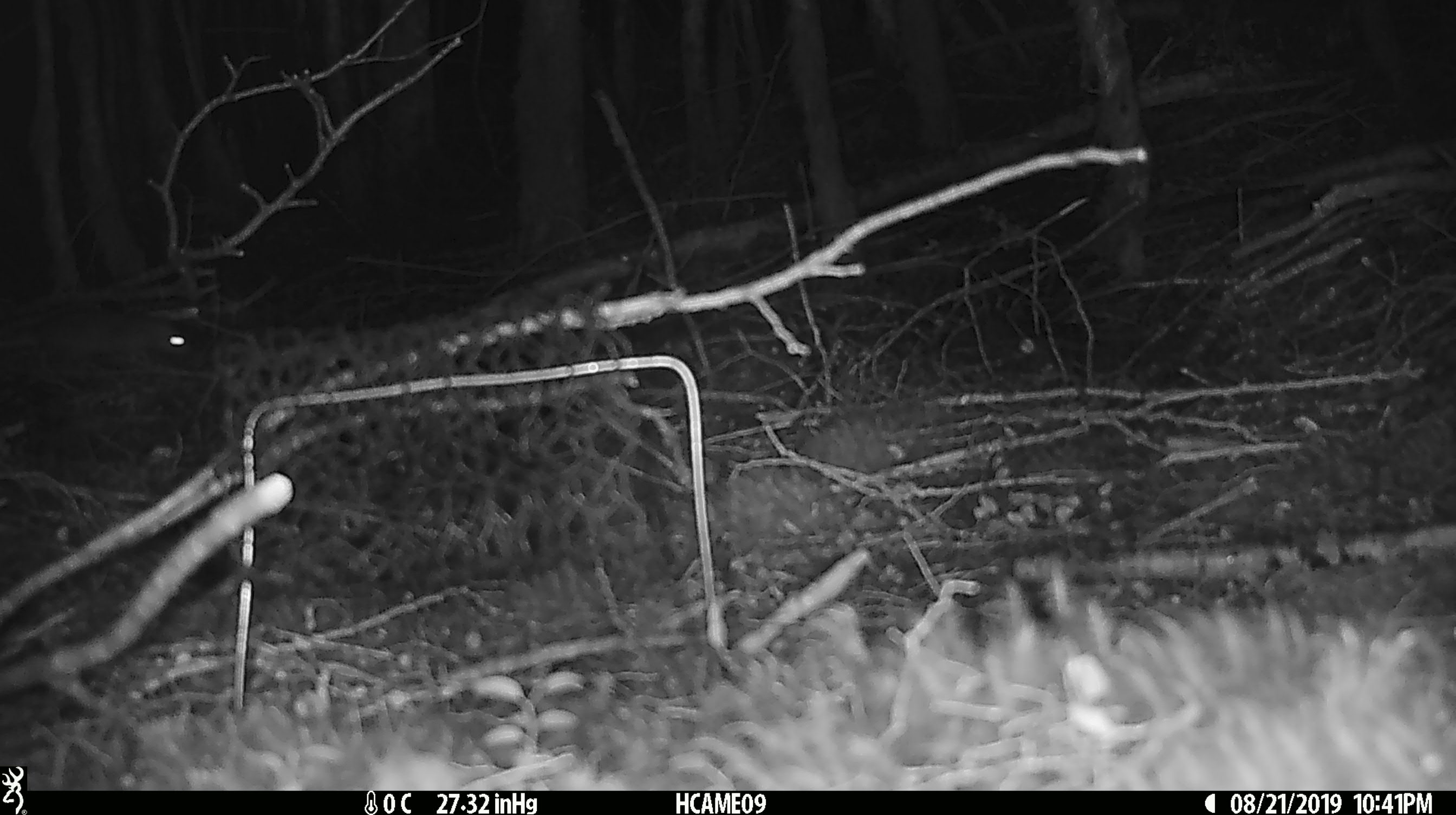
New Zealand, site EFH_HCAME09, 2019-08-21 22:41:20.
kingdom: Animalia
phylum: Chordata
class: Mammalia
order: Rodentia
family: Muridae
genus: Mus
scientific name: Mus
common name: mouse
Mouse (Mus).